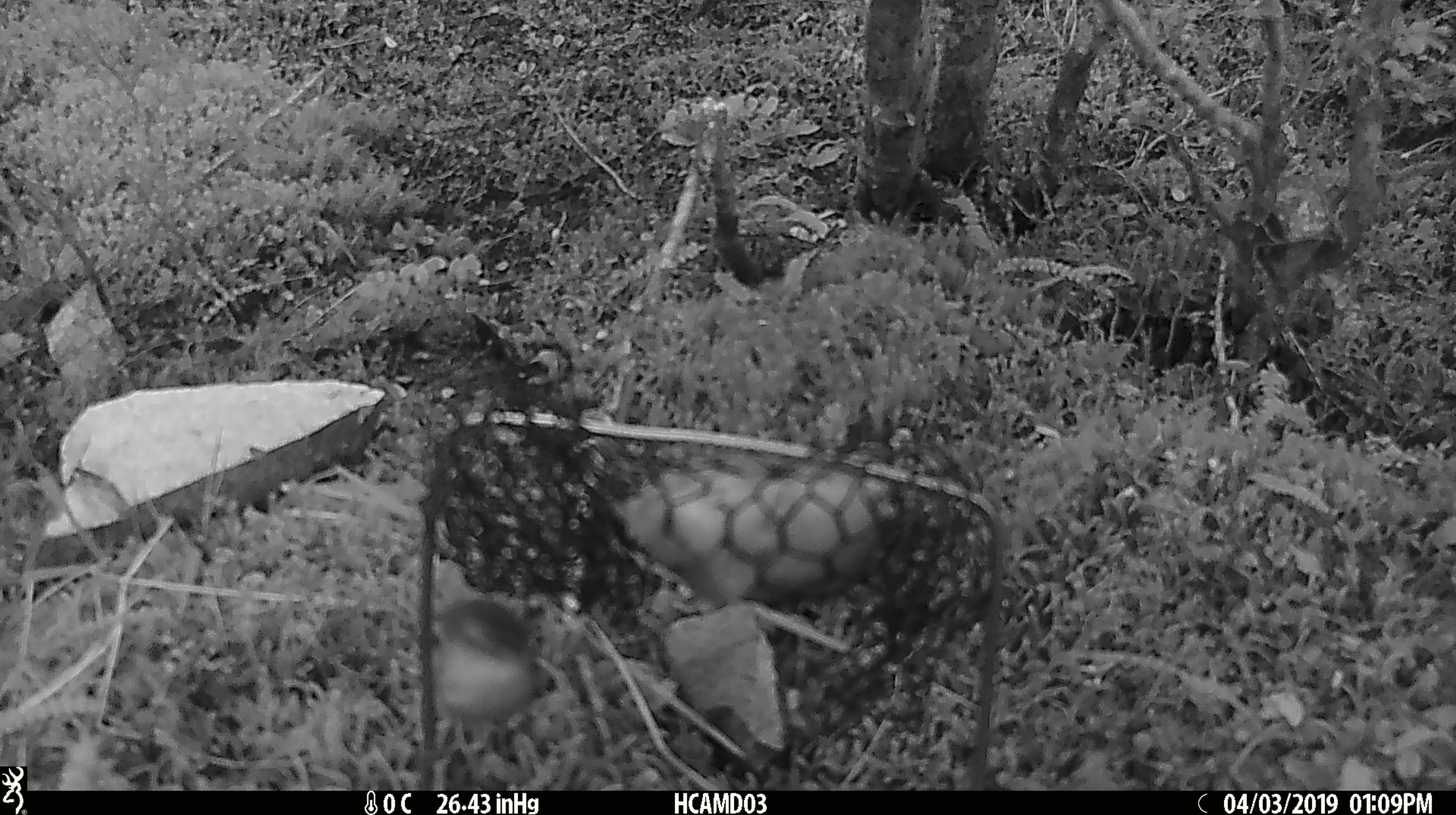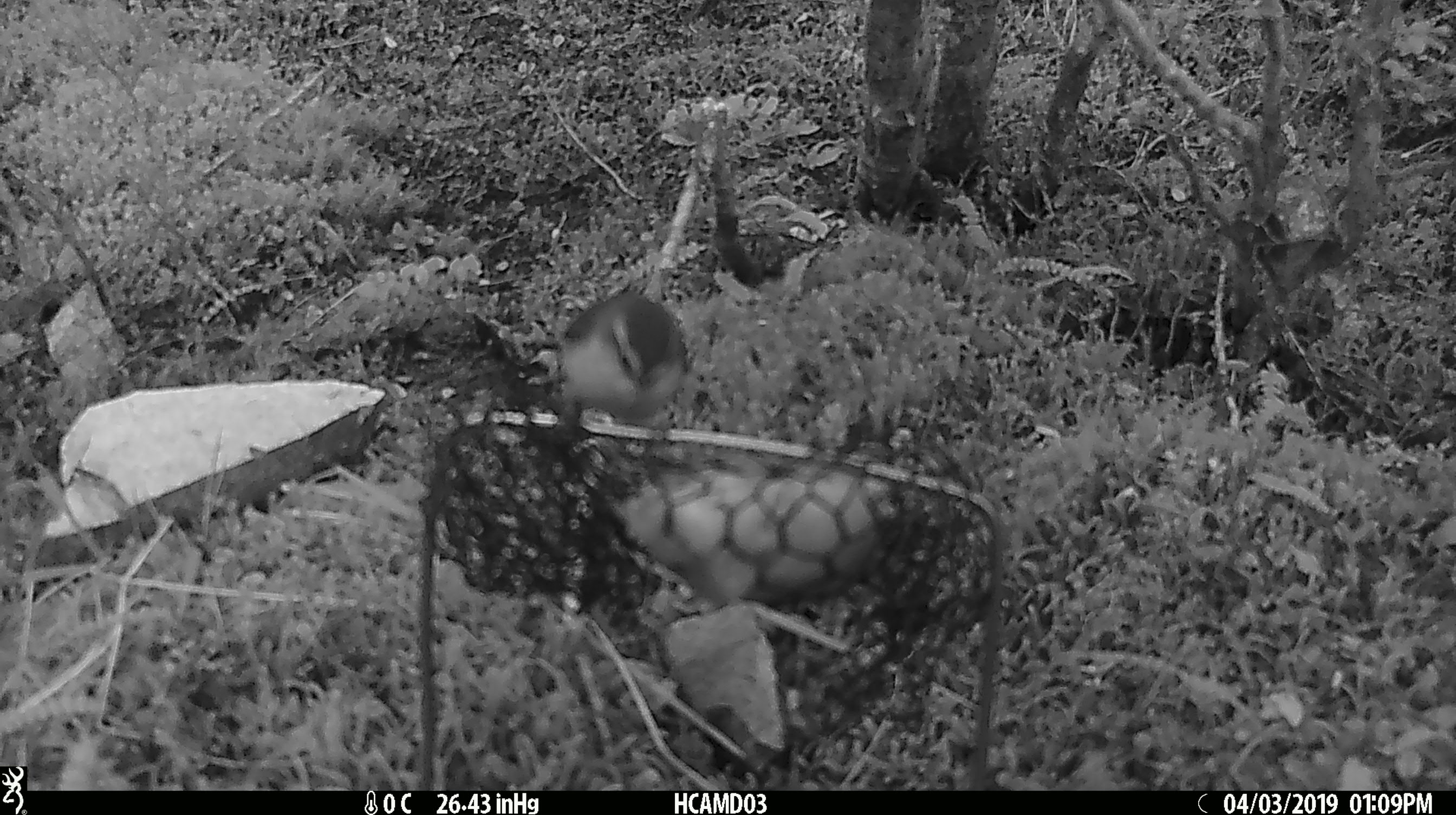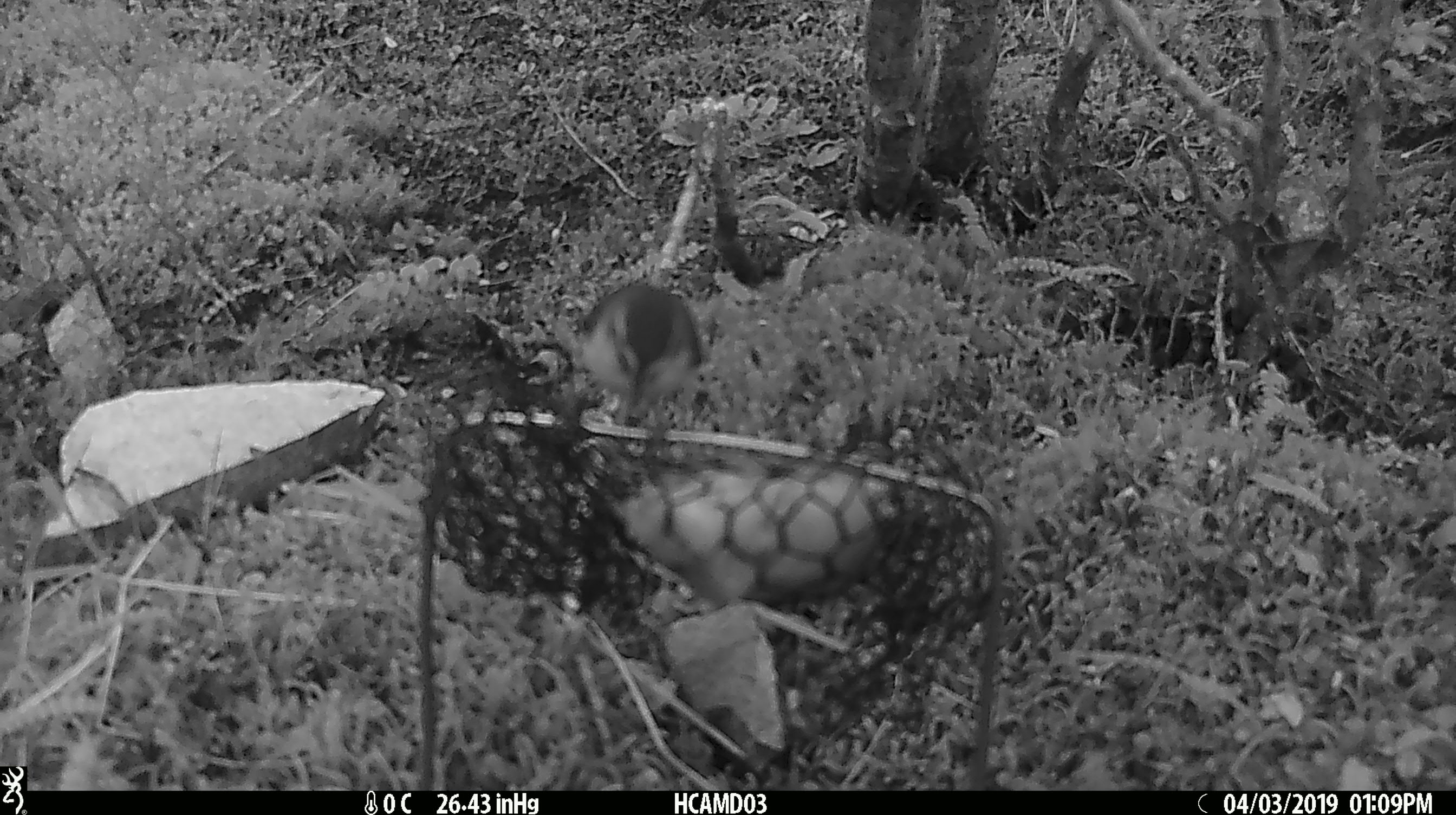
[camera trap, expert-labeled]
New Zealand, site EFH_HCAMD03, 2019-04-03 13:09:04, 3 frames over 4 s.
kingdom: Animalia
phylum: Chordata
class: Aves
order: Passeriformes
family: Acanthisittidae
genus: Acanthisitta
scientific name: Acanthisitta chloris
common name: rifleman